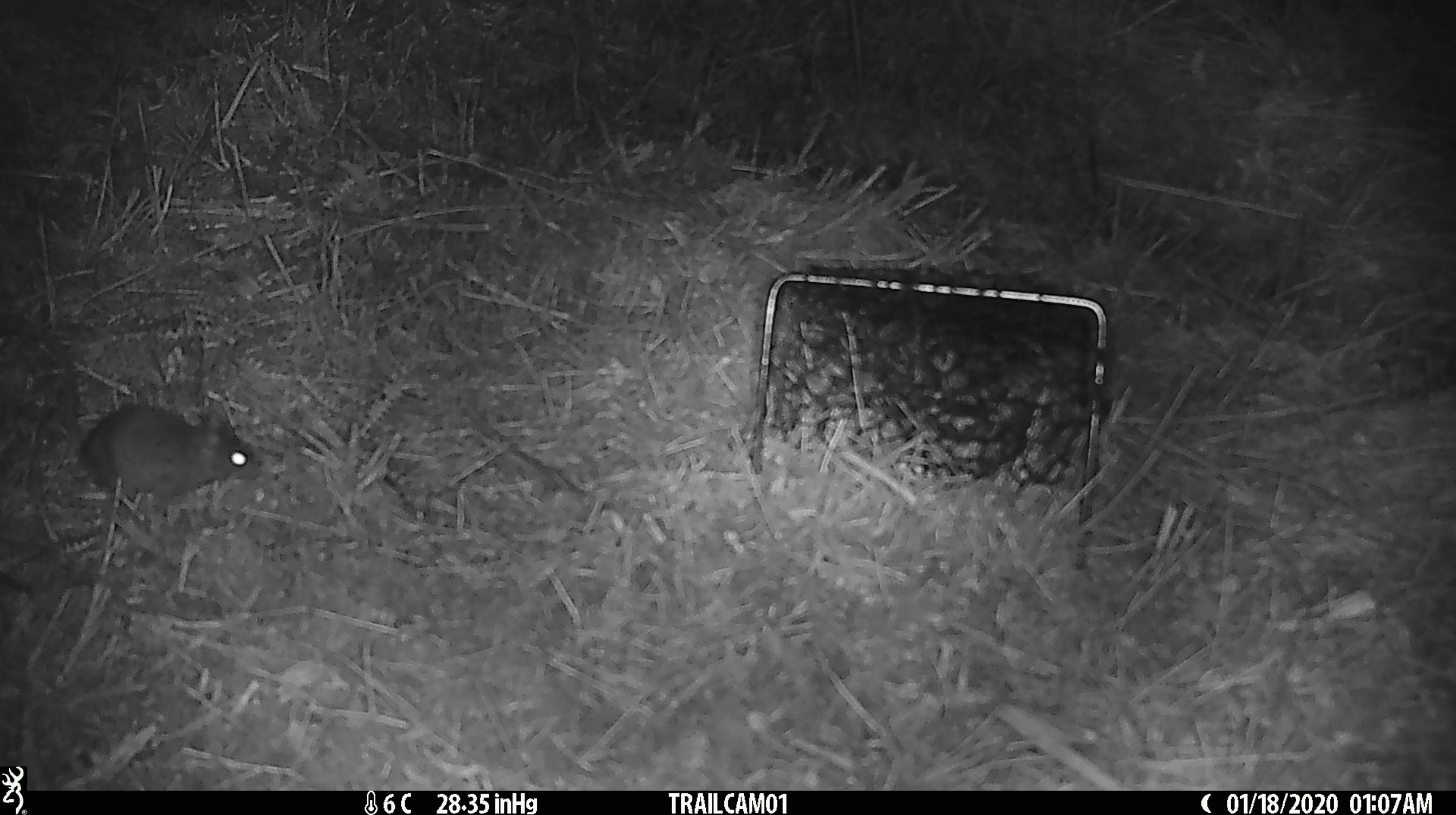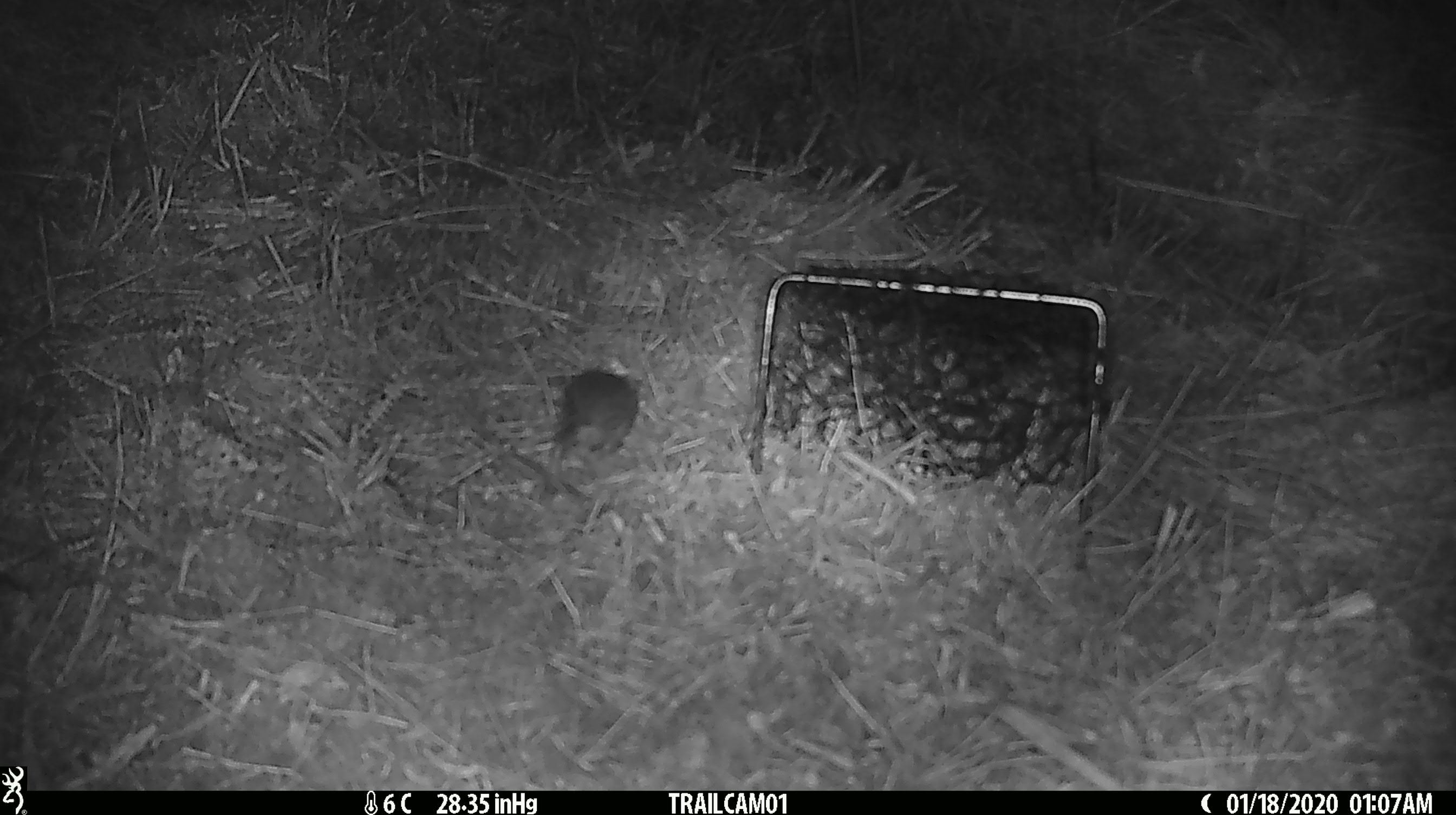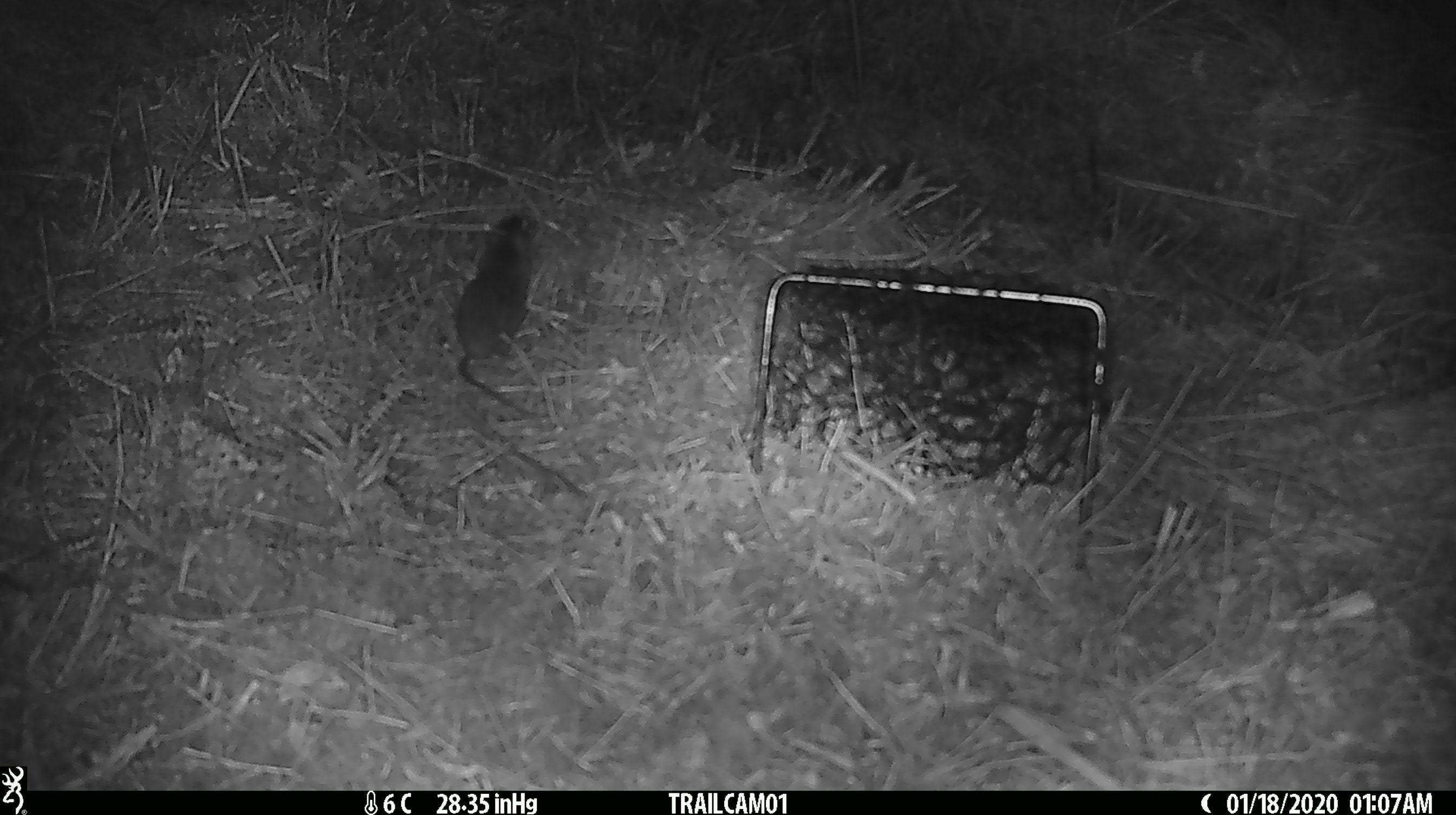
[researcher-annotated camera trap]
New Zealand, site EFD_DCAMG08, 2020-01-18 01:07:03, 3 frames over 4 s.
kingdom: Animalia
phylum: Chordata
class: Mammalia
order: Rodentia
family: Muridae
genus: Mus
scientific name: Mus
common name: mouse